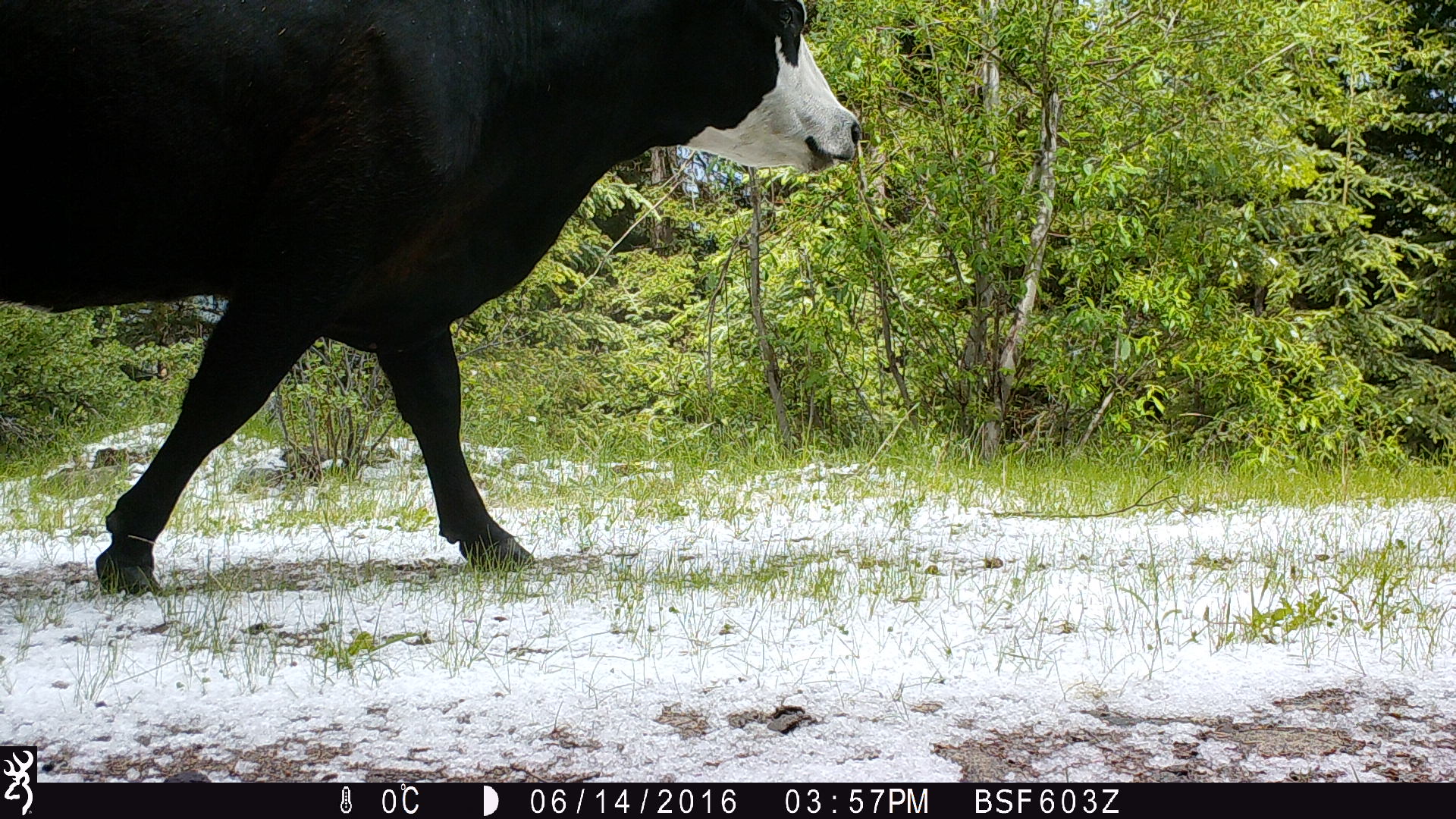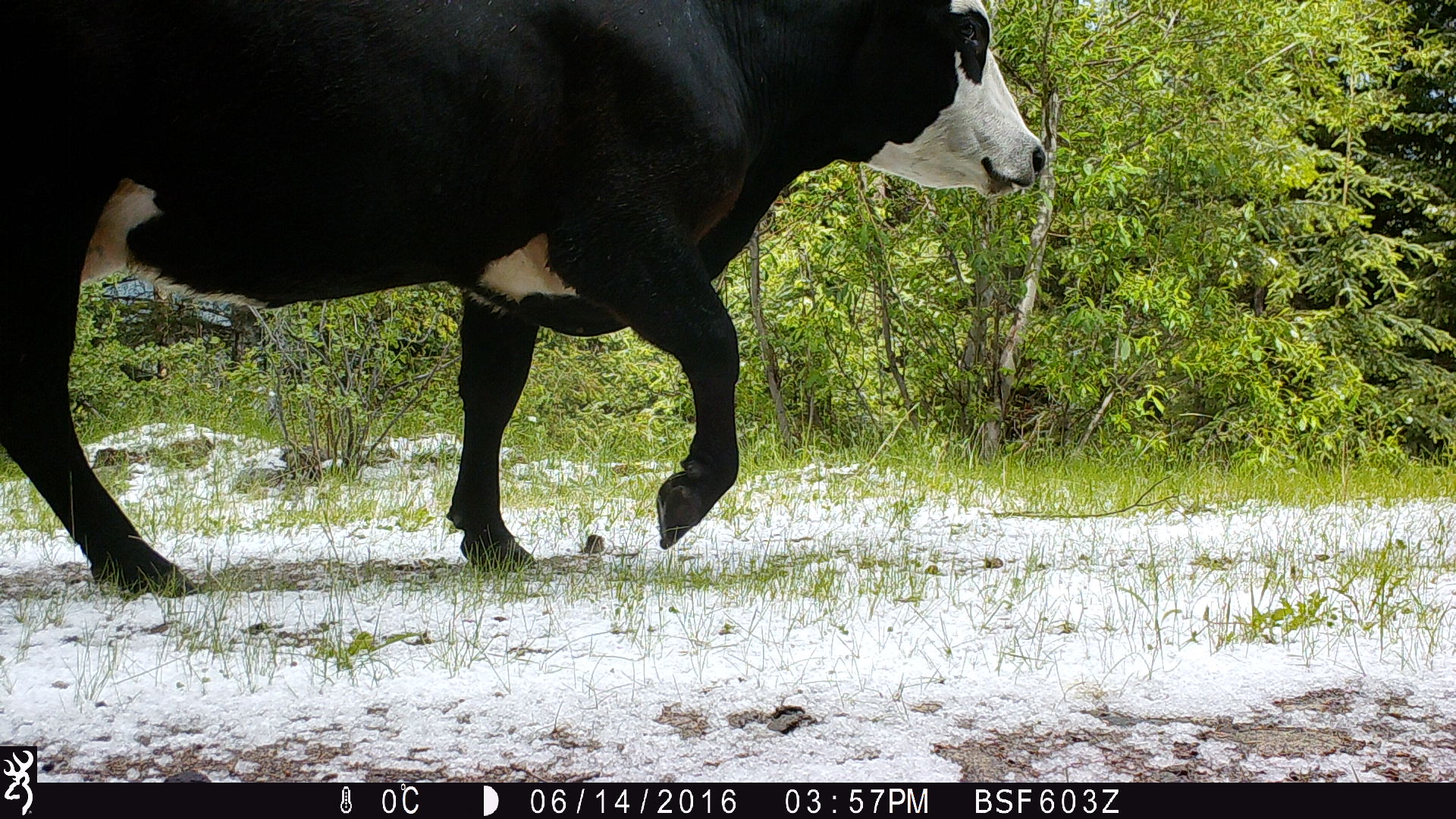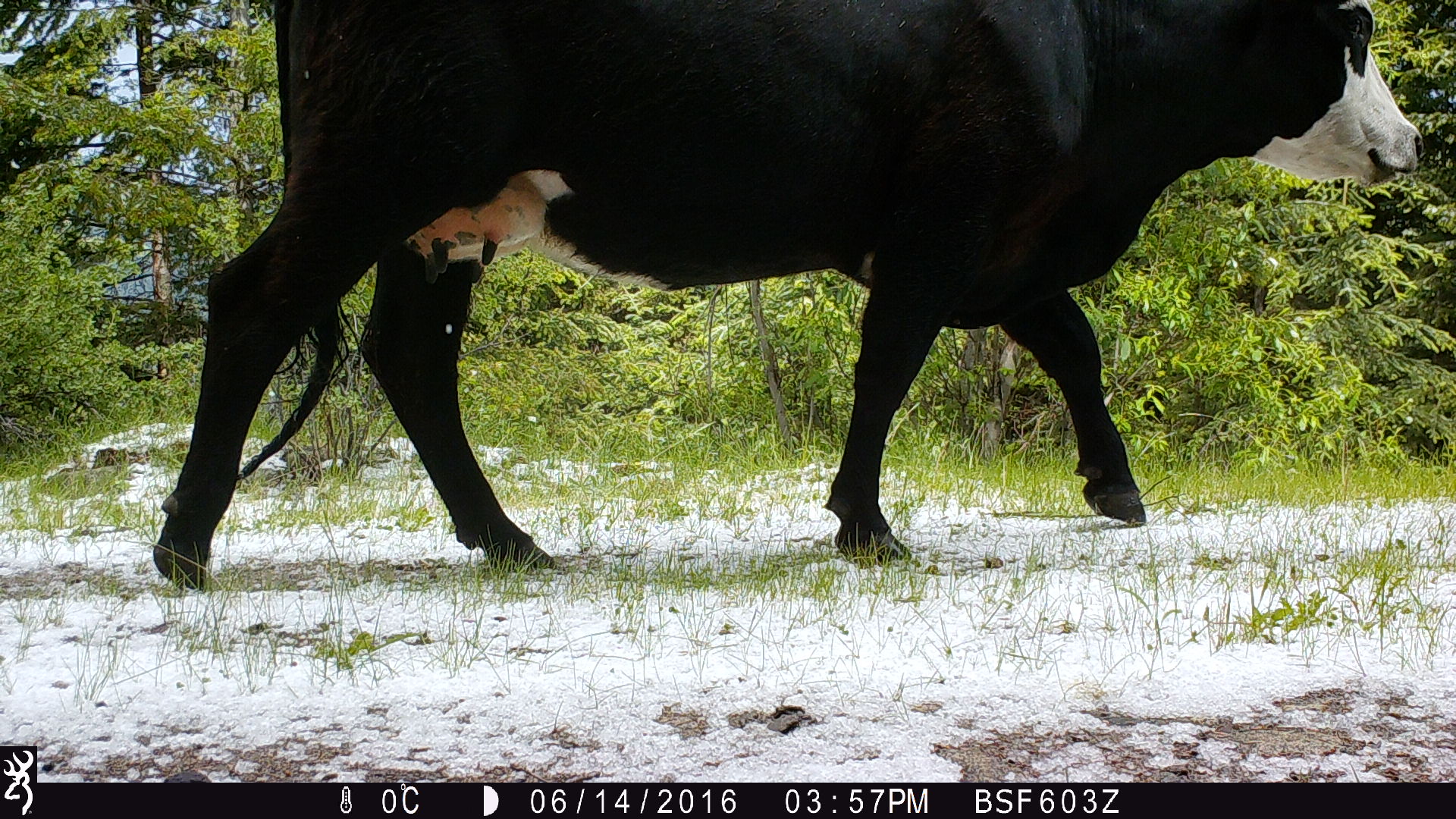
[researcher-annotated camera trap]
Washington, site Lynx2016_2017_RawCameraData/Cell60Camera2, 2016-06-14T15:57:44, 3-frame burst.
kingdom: Animalia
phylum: Chordata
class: Mammalia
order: Artiodactyla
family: Bovidae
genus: Bos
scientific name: Bos taurus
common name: domestic cattle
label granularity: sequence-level